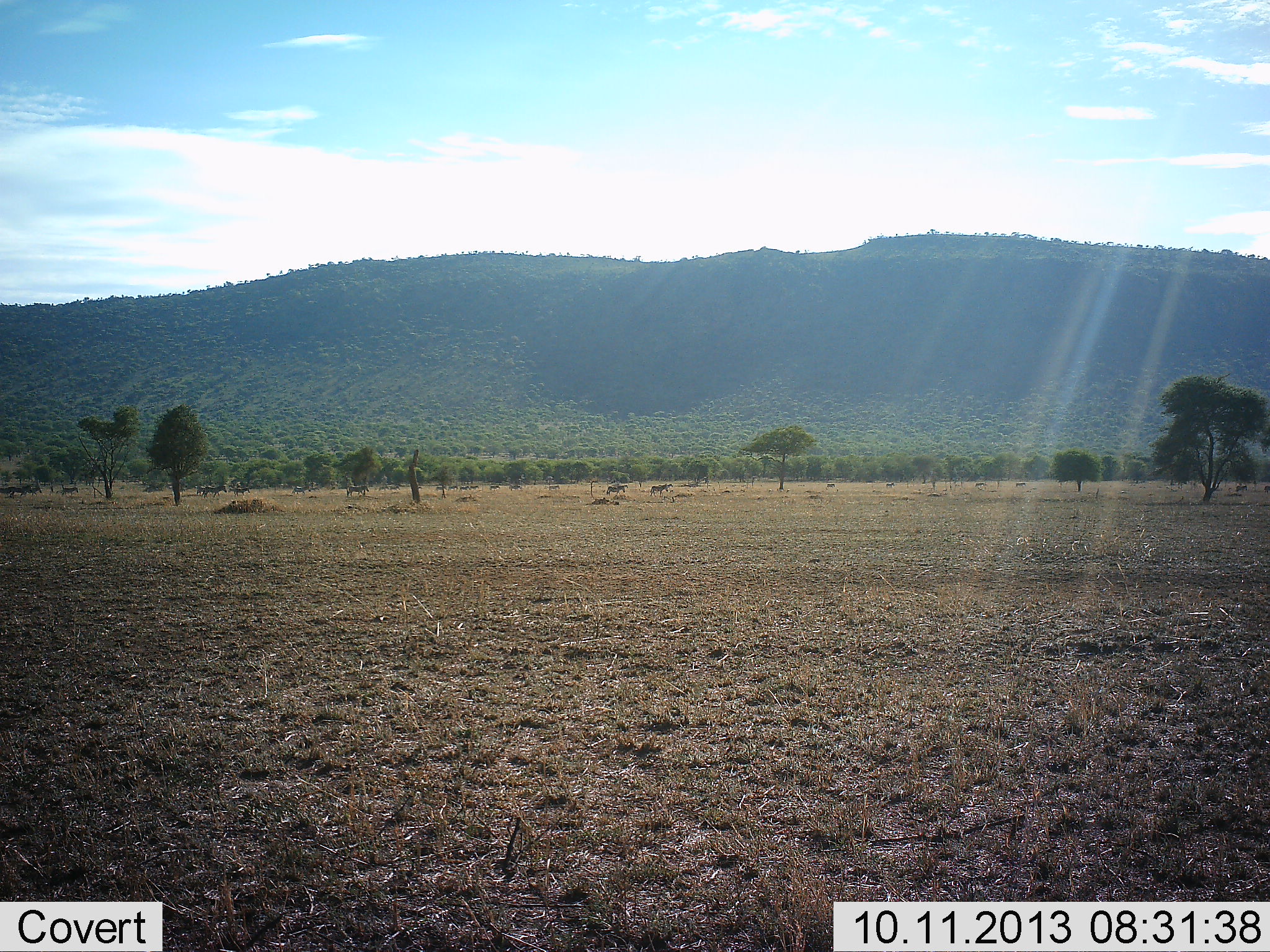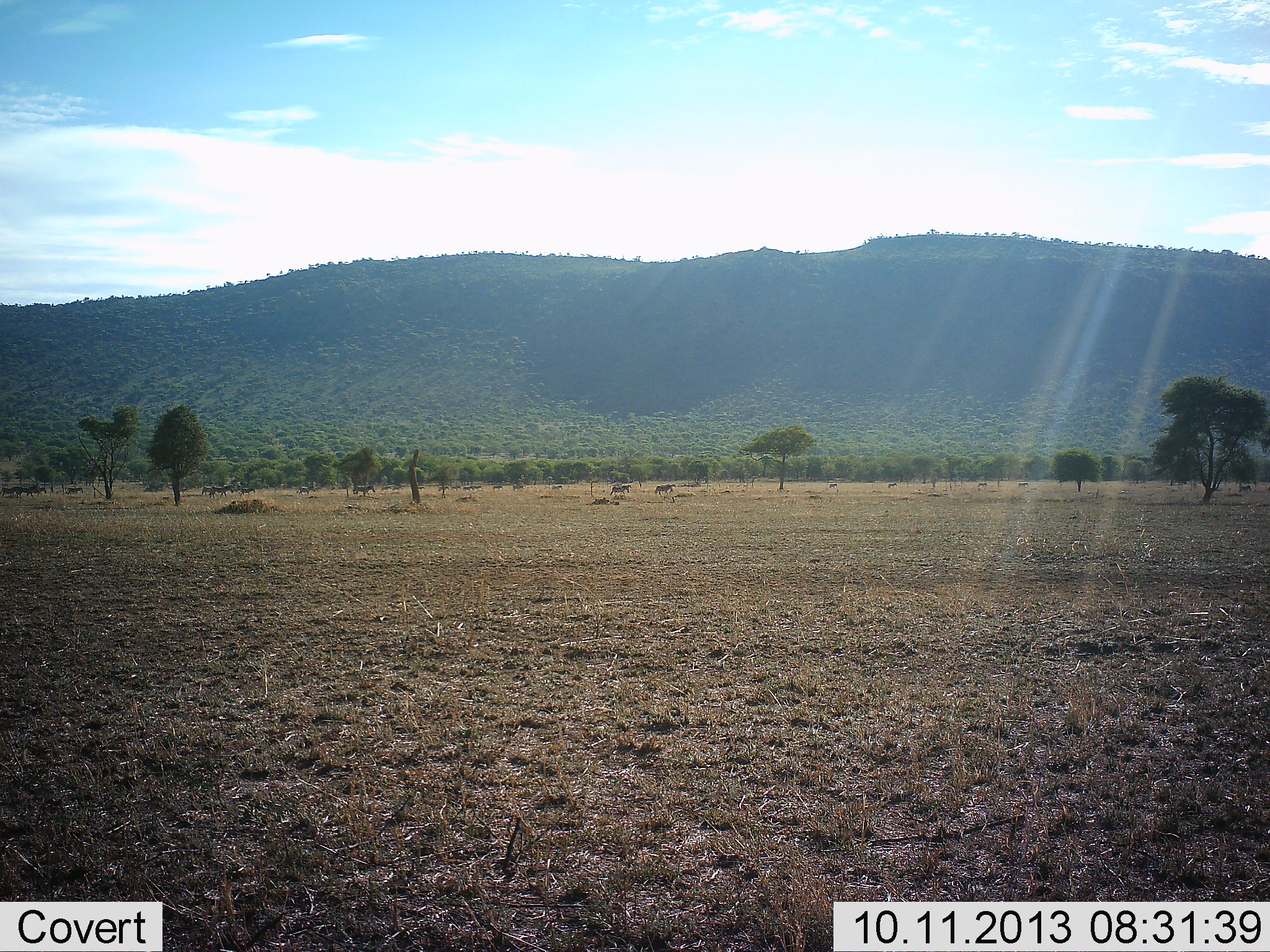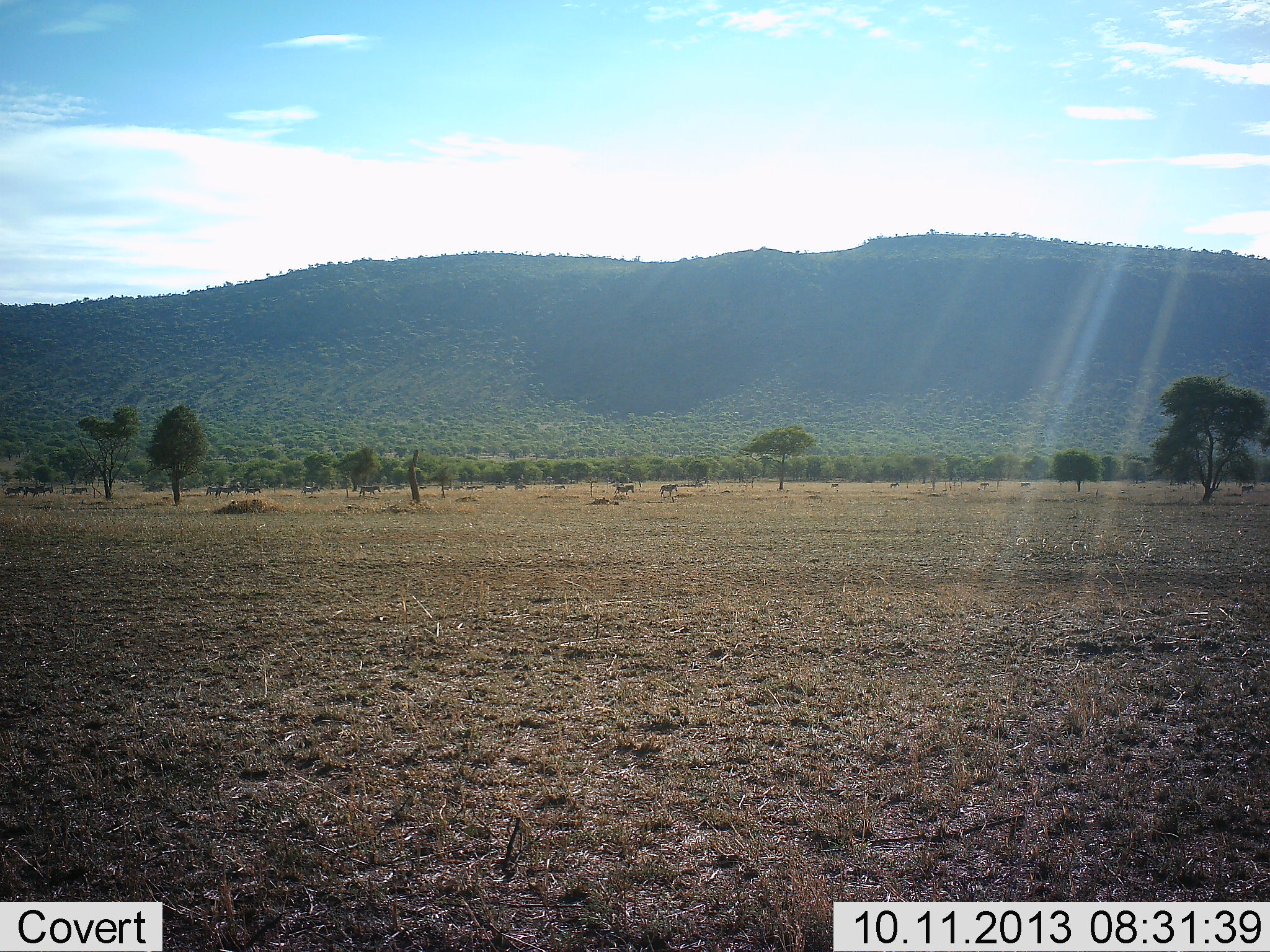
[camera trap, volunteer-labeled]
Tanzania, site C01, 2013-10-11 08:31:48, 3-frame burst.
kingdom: Animalia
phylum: Chordata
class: Mammalia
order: Perissodactyla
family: Equidae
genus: Equus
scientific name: Equus quagga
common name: plains zebra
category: zebra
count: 11-50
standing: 0%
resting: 0%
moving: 100%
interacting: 0%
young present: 0%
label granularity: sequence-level